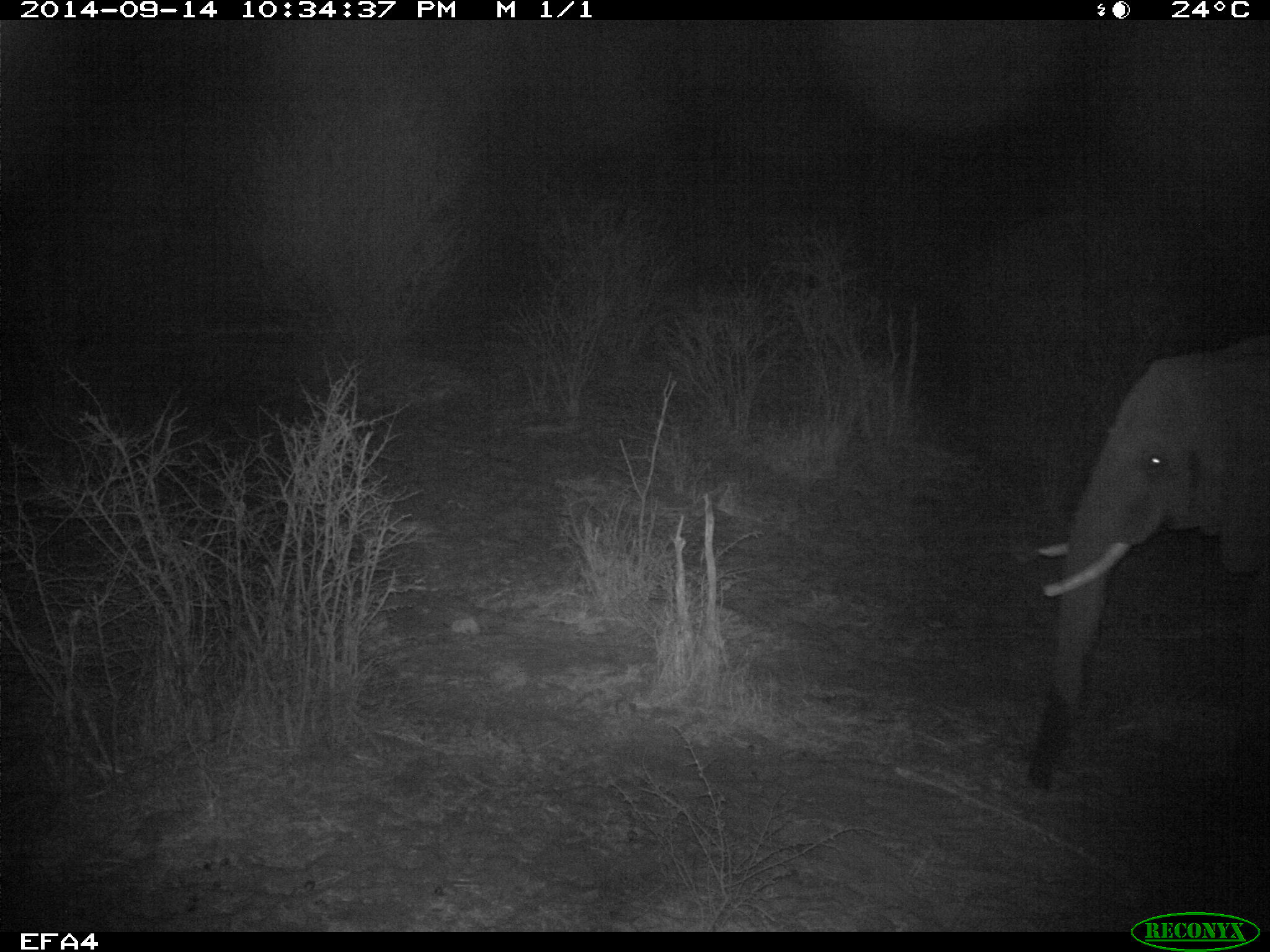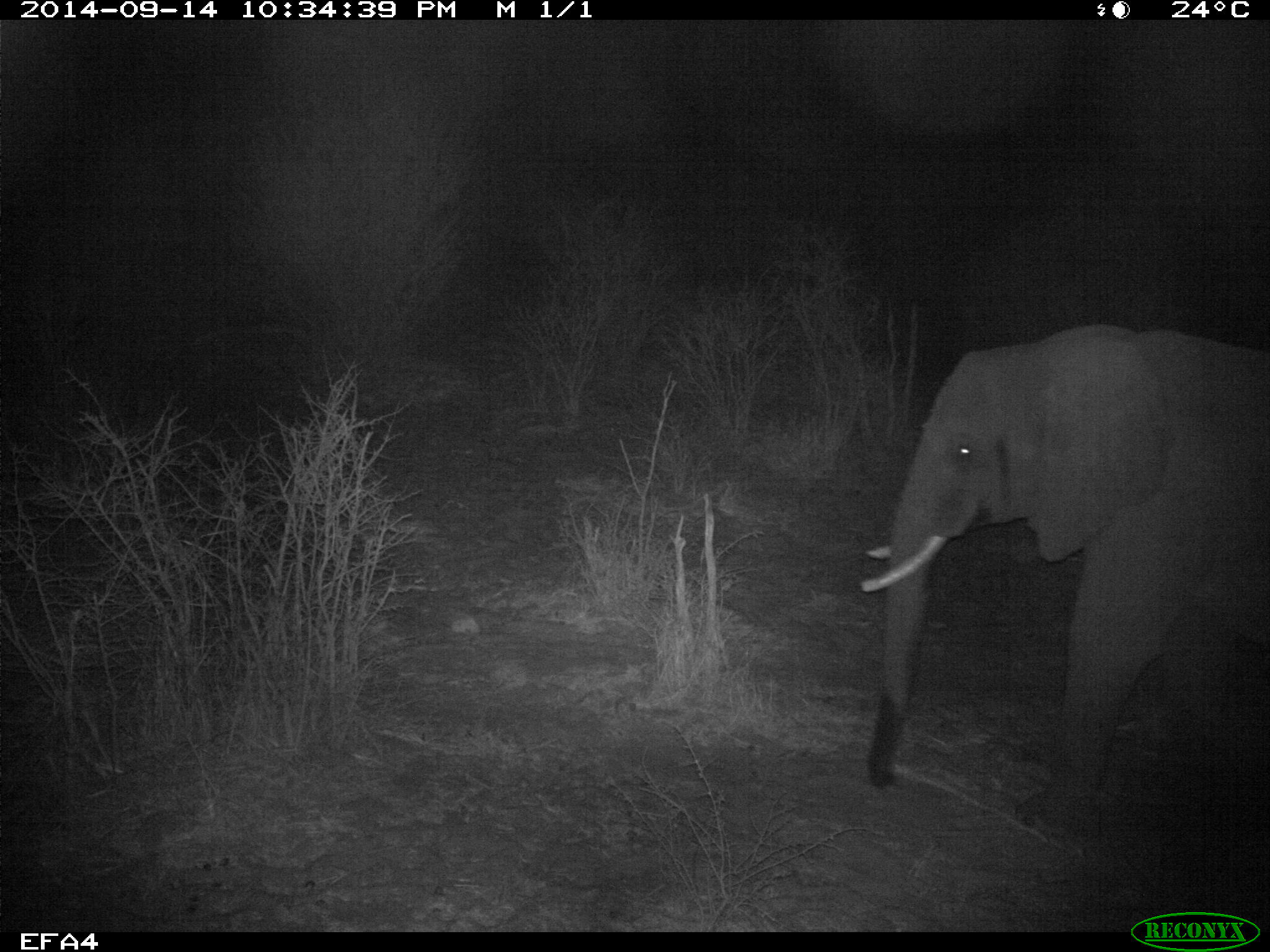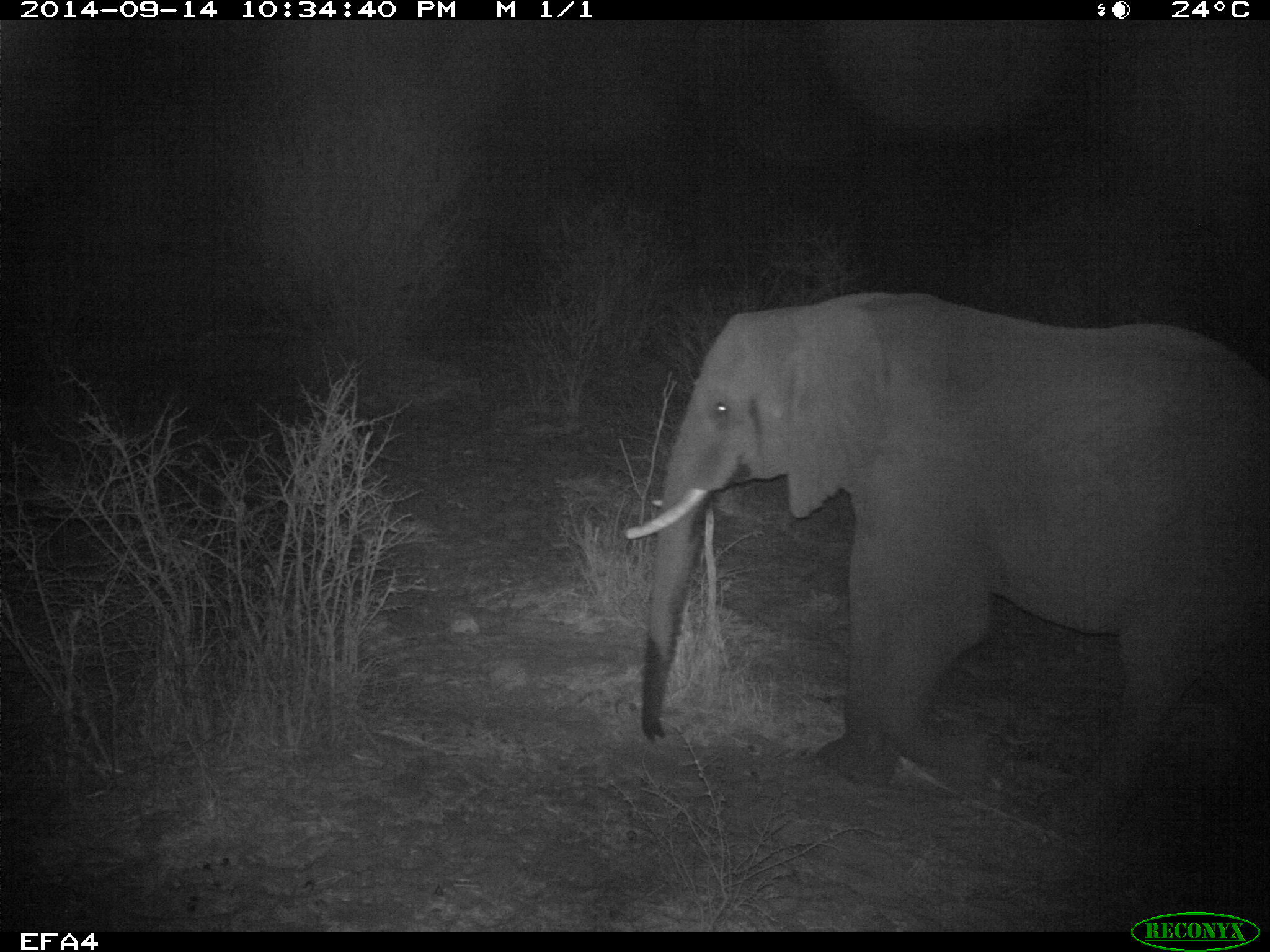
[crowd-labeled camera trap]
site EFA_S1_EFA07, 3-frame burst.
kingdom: Animalia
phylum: Chordata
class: Mammalia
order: Proboscidea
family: Elephantidae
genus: Loxodonta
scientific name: Loxodonta africana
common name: african bush elephant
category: elephant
Elephant (african bush elephant) (Loxodonta africana), count 1. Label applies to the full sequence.